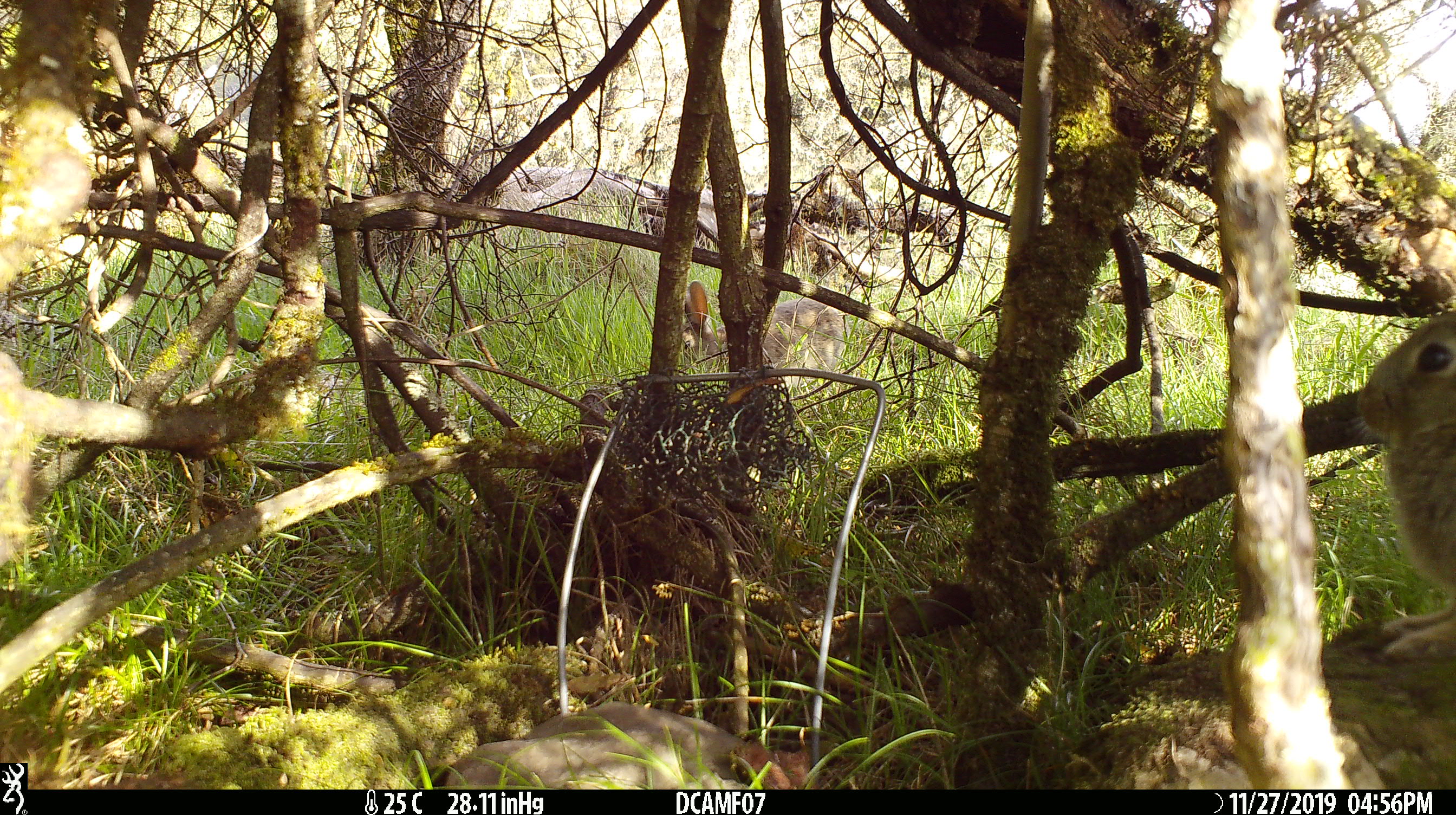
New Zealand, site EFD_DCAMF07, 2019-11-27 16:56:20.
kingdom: Animalia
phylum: Chordata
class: Mammalia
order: Lagomorpha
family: Leporidae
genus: Oryctolagus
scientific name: Oryctolagus cuniculus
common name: european rabbit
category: rabbit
Rabbit (european rabbit) (Oryctolagus cuniculus).